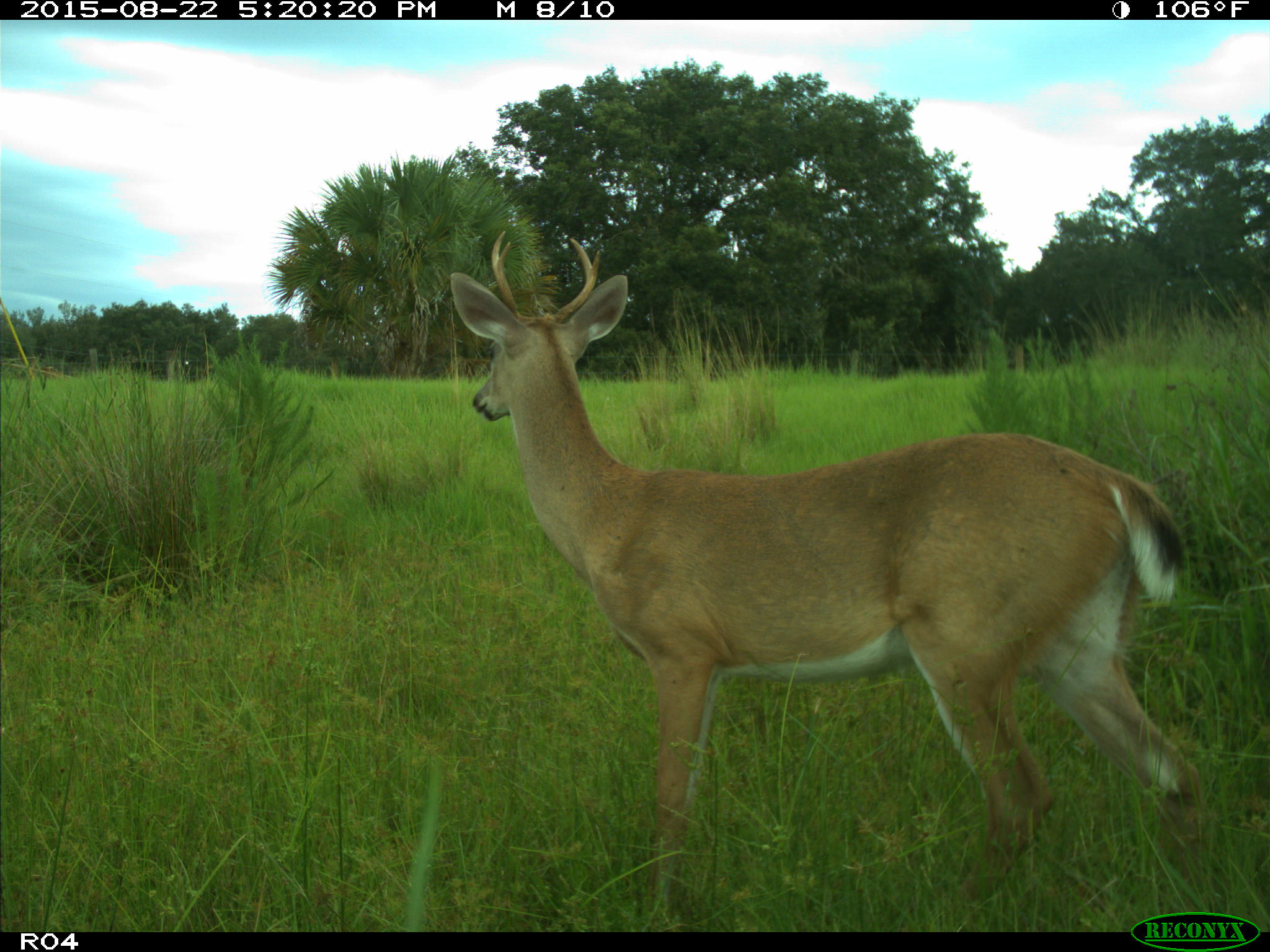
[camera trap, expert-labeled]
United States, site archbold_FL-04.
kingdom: Animalia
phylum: Chordata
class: Mammalia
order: Artiodactyla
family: Cervidae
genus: Odocoileus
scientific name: Odocoileus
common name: deer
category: unidentified deer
Unidentified deer (deer) (Odocoileus).